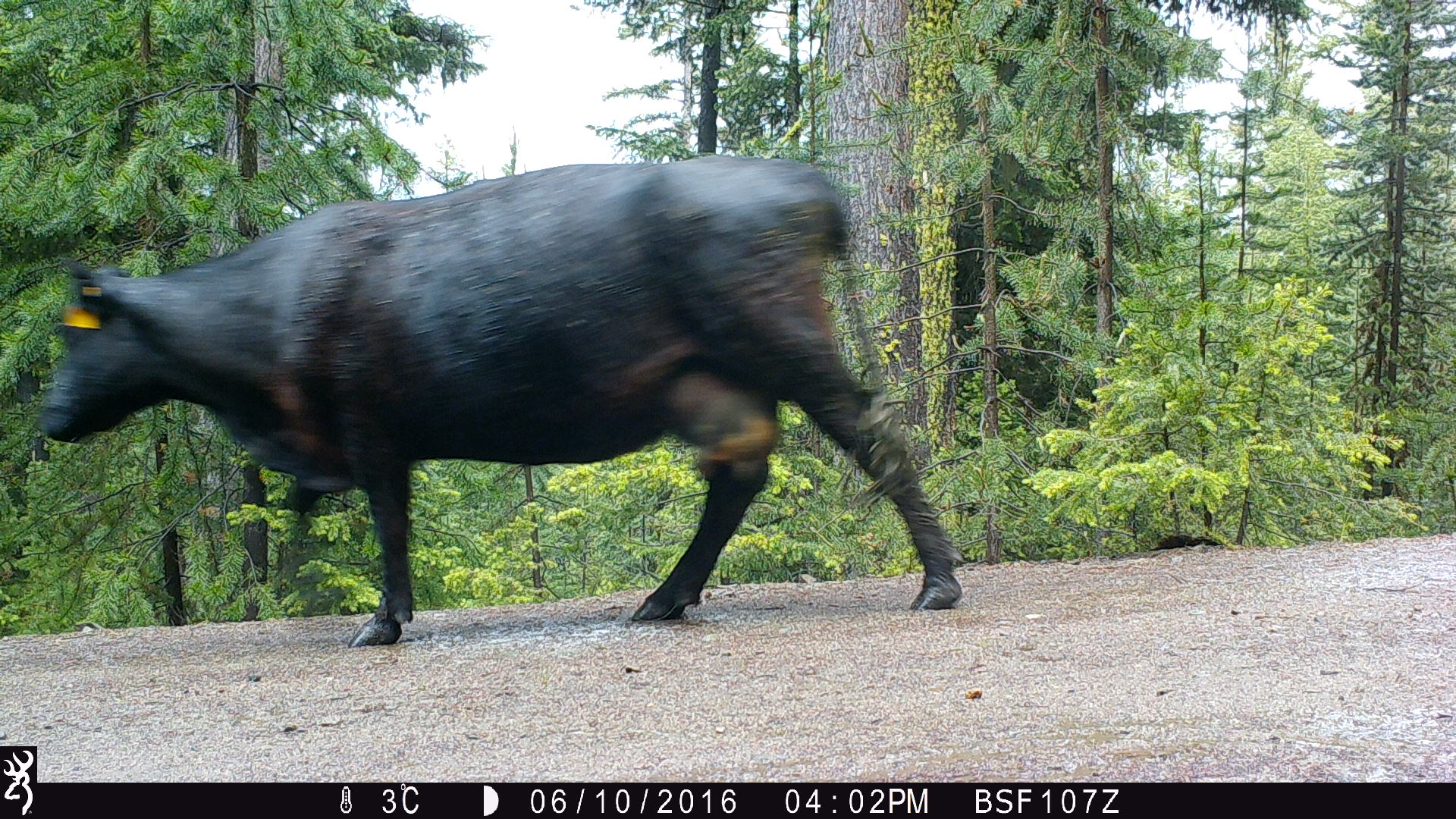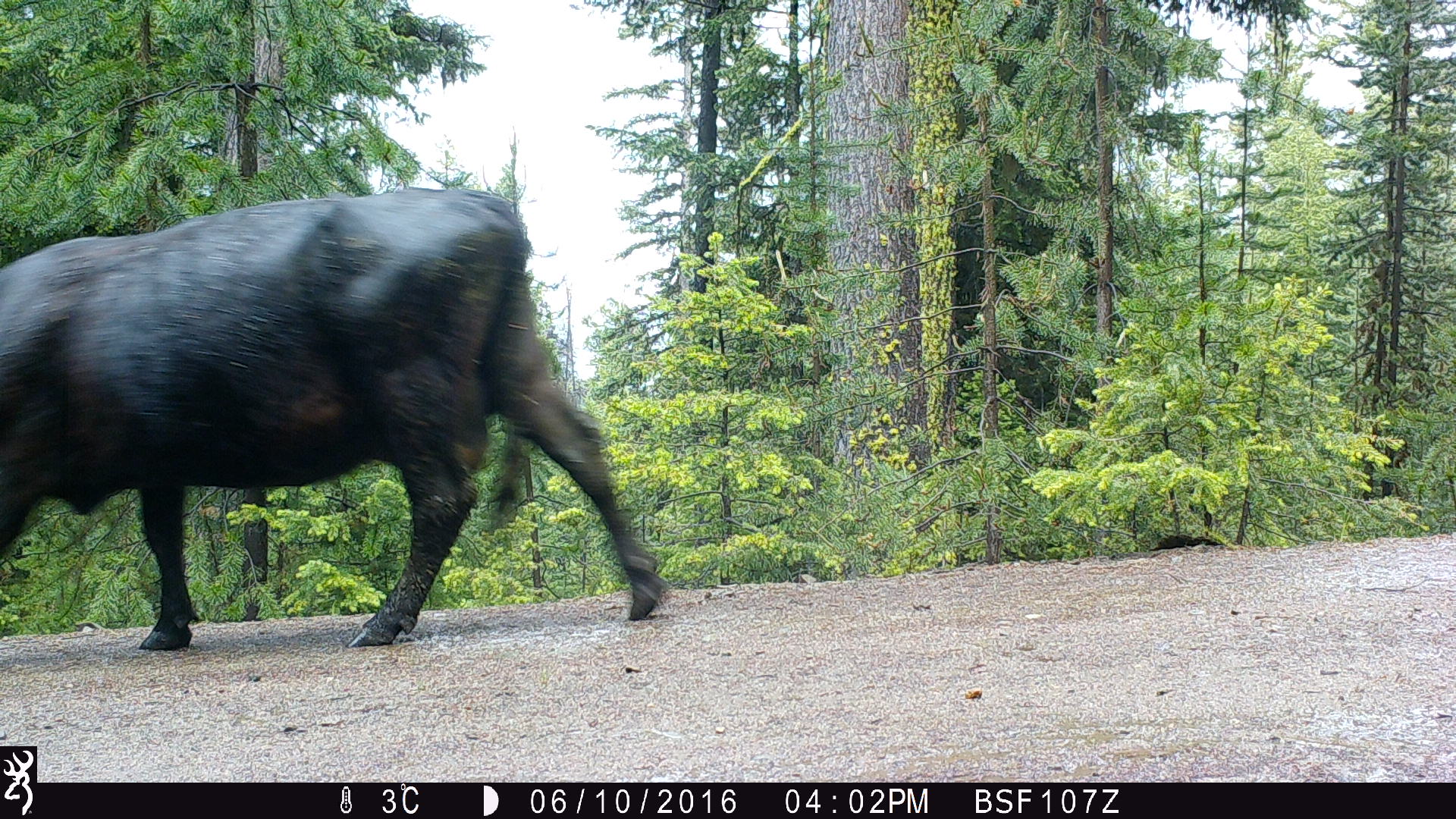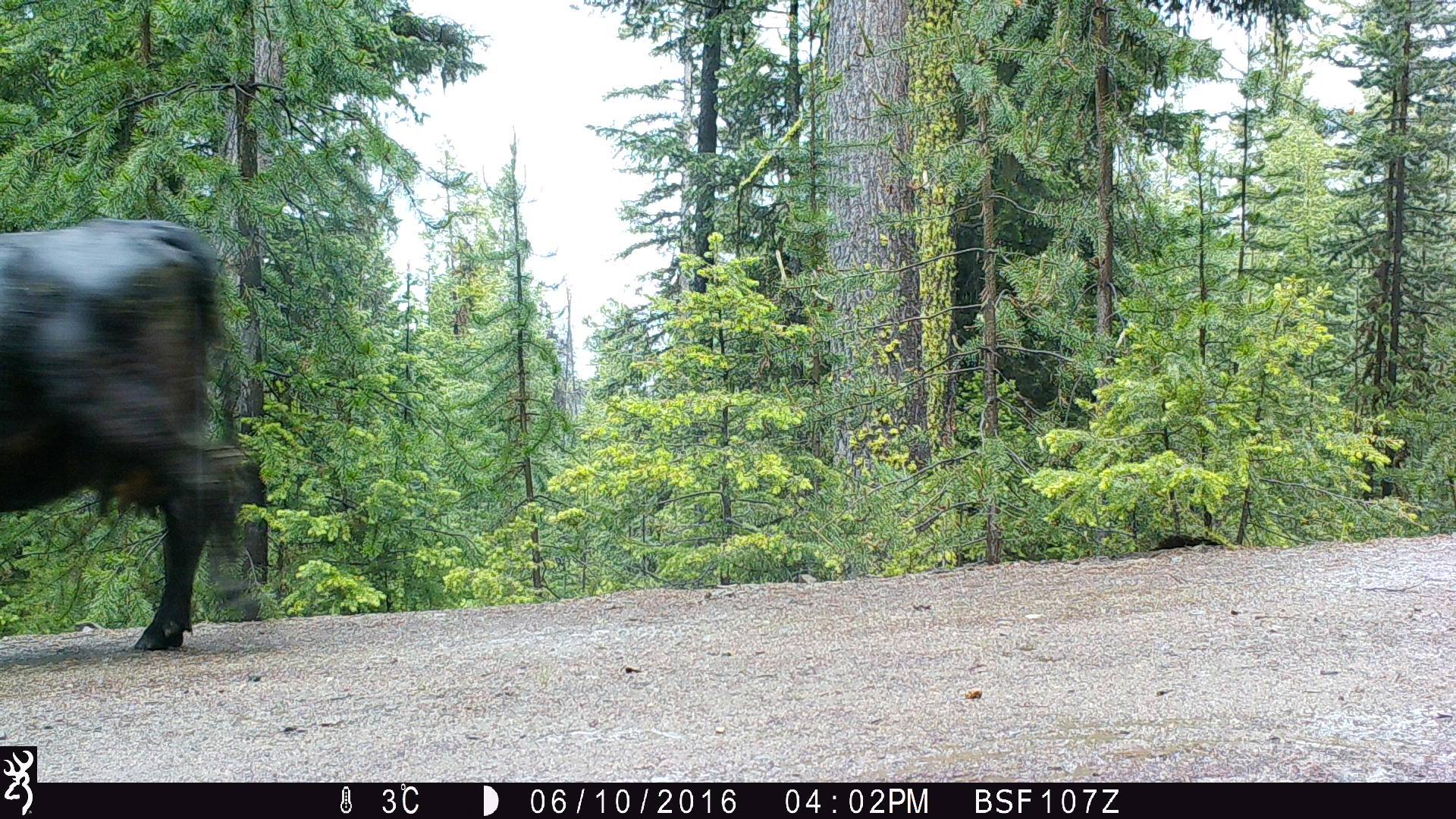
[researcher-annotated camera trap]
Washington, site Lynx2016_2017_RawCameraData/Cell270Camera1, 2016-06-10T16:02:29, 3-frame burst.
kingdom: Animalia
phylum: Chordata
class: Mammalia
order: Artiodactyla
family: Bovidae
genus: Bos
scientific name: Bos taurus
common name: domestic cattle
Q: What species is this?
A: Domestic cattle (Bos taurus).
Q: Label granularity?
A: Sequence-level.